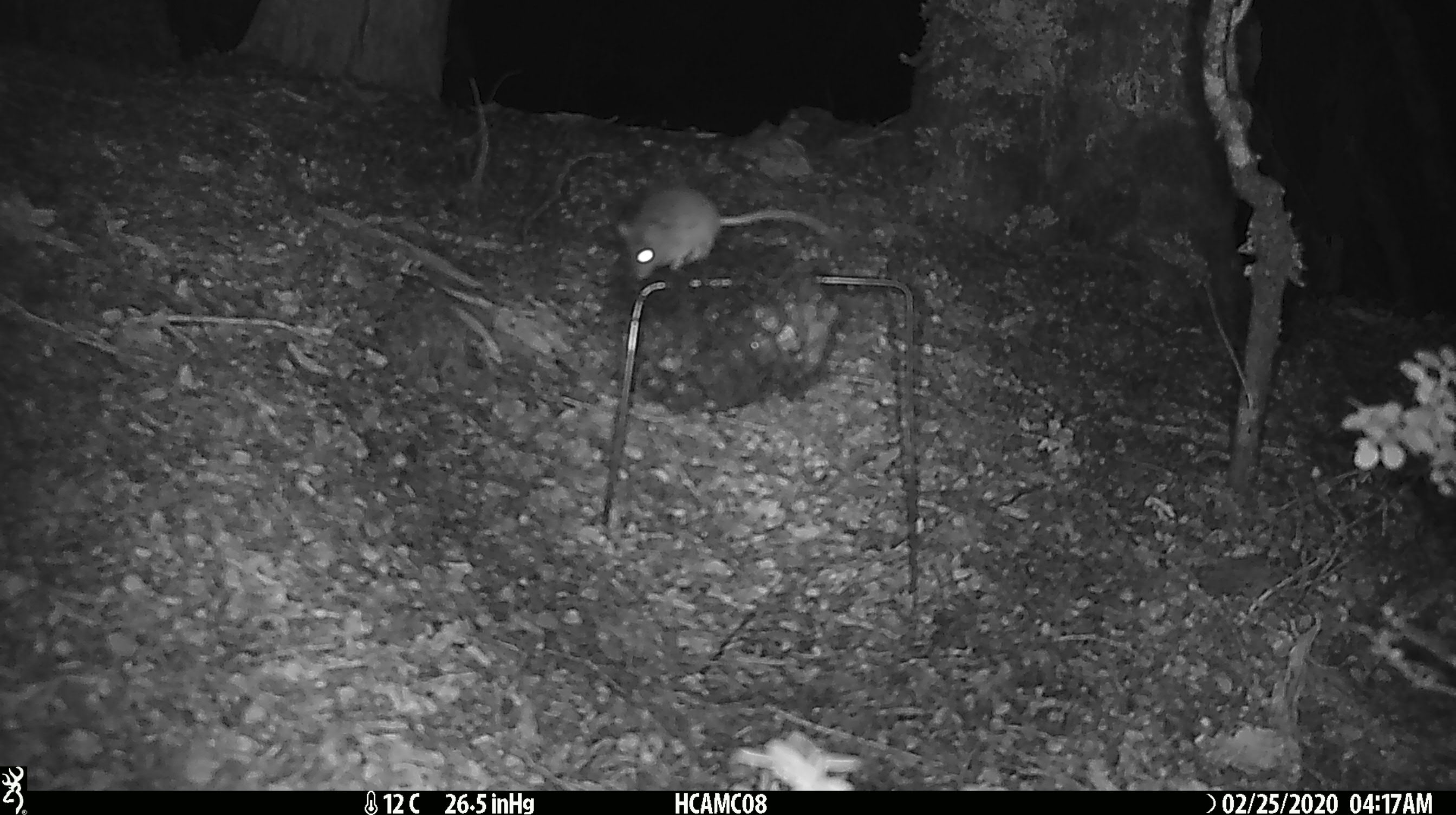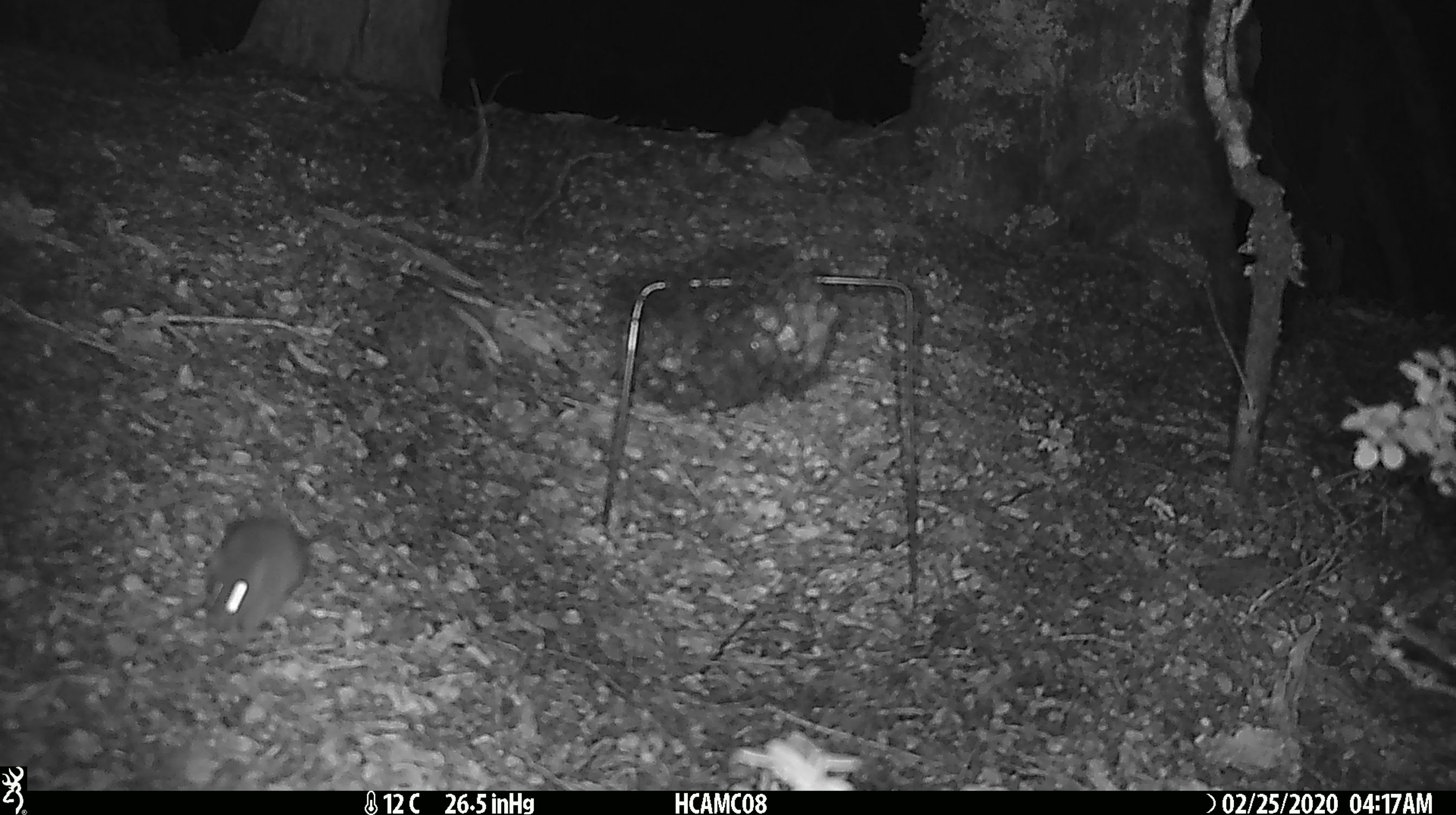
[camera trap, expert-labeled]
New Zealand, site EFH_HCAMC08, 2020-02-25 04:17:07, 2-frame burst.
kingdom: Animalia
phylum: Chordata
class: Mammalia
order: Rodentia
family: Muridae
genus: Mus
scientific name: Mus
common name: mouse